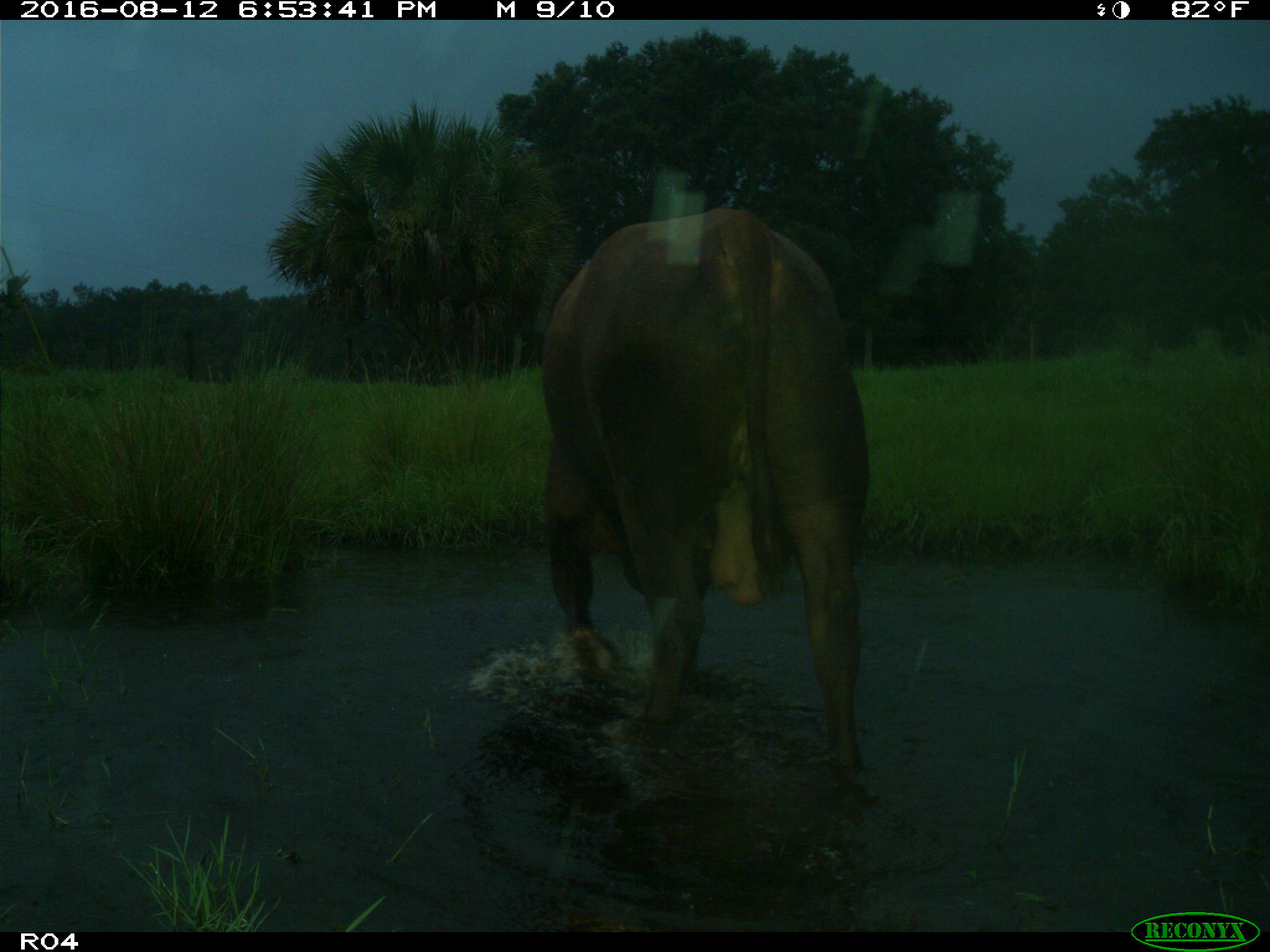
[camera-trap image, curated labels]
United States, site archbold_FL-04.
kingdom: Animalia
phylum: Chordata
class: Mammalia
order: Artiodactyla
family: Bovidae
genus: Bos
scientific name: Bos taurus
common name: domestic cow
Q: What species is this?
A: Bos taurus (domestic cow).